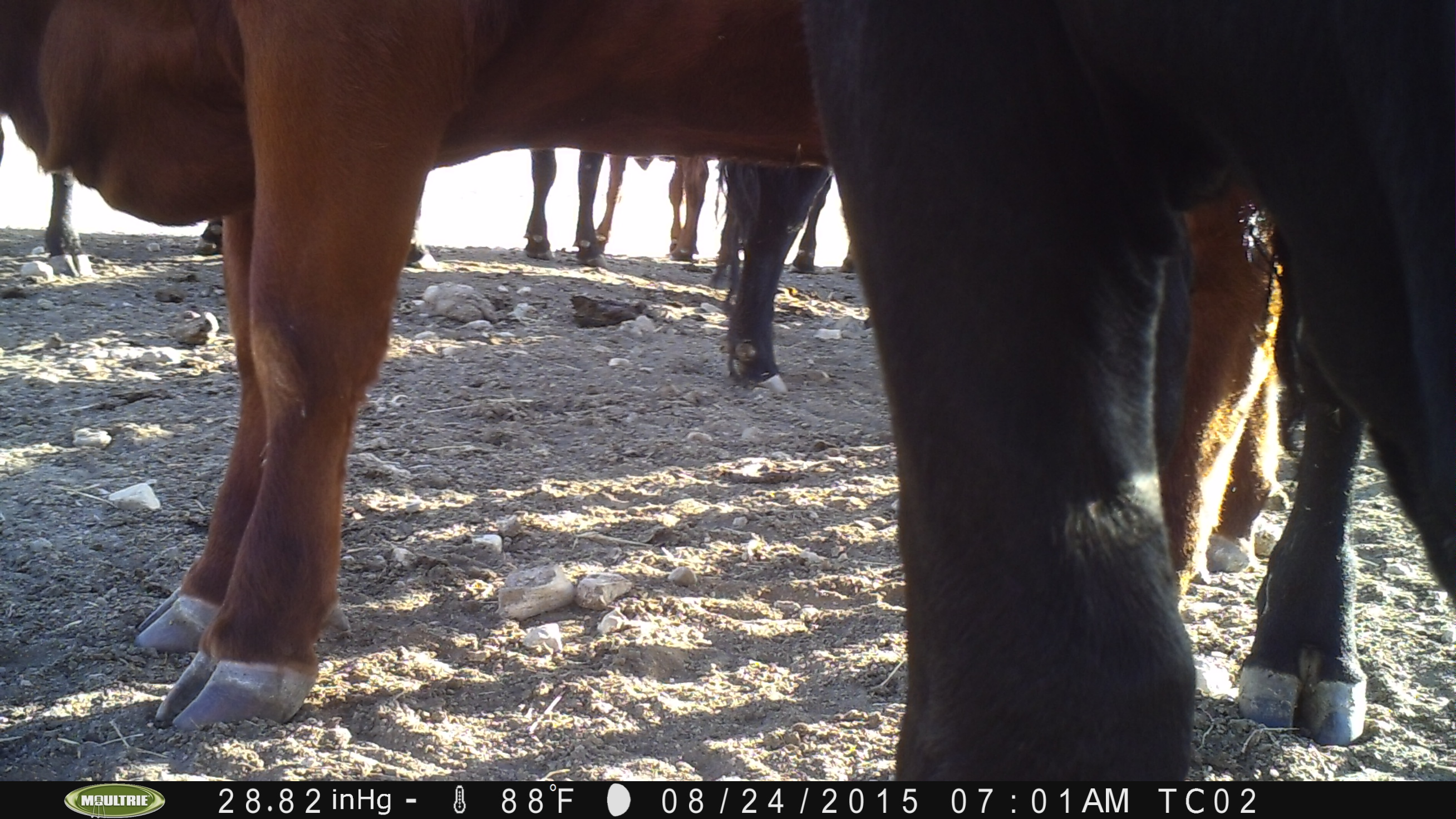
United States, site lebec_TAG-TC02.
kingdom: Animalia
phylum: Chordata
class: Mammalia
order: Artiodactyla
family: Bovidae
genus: Bos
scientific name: Bos taurus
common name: domestic cow